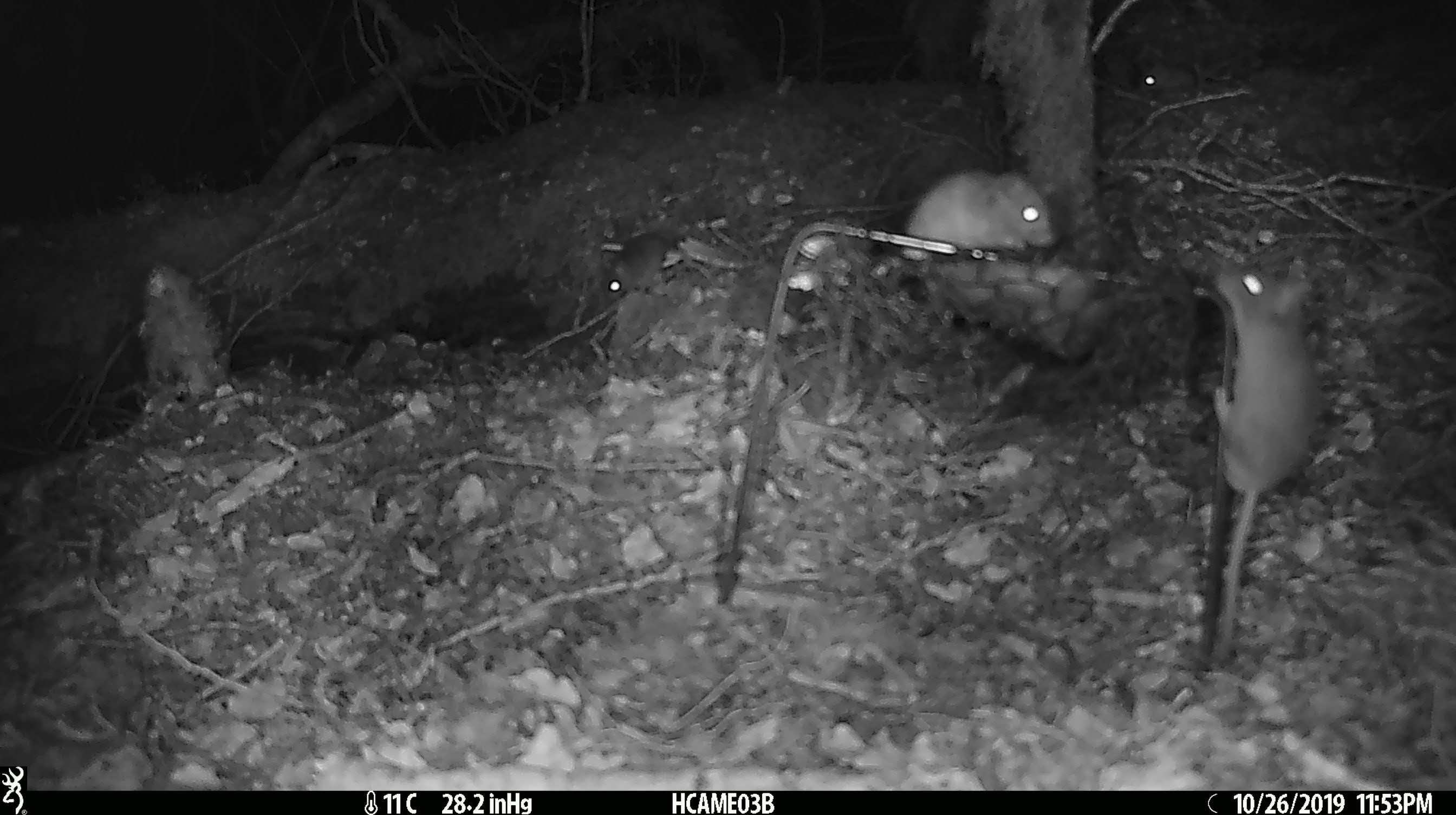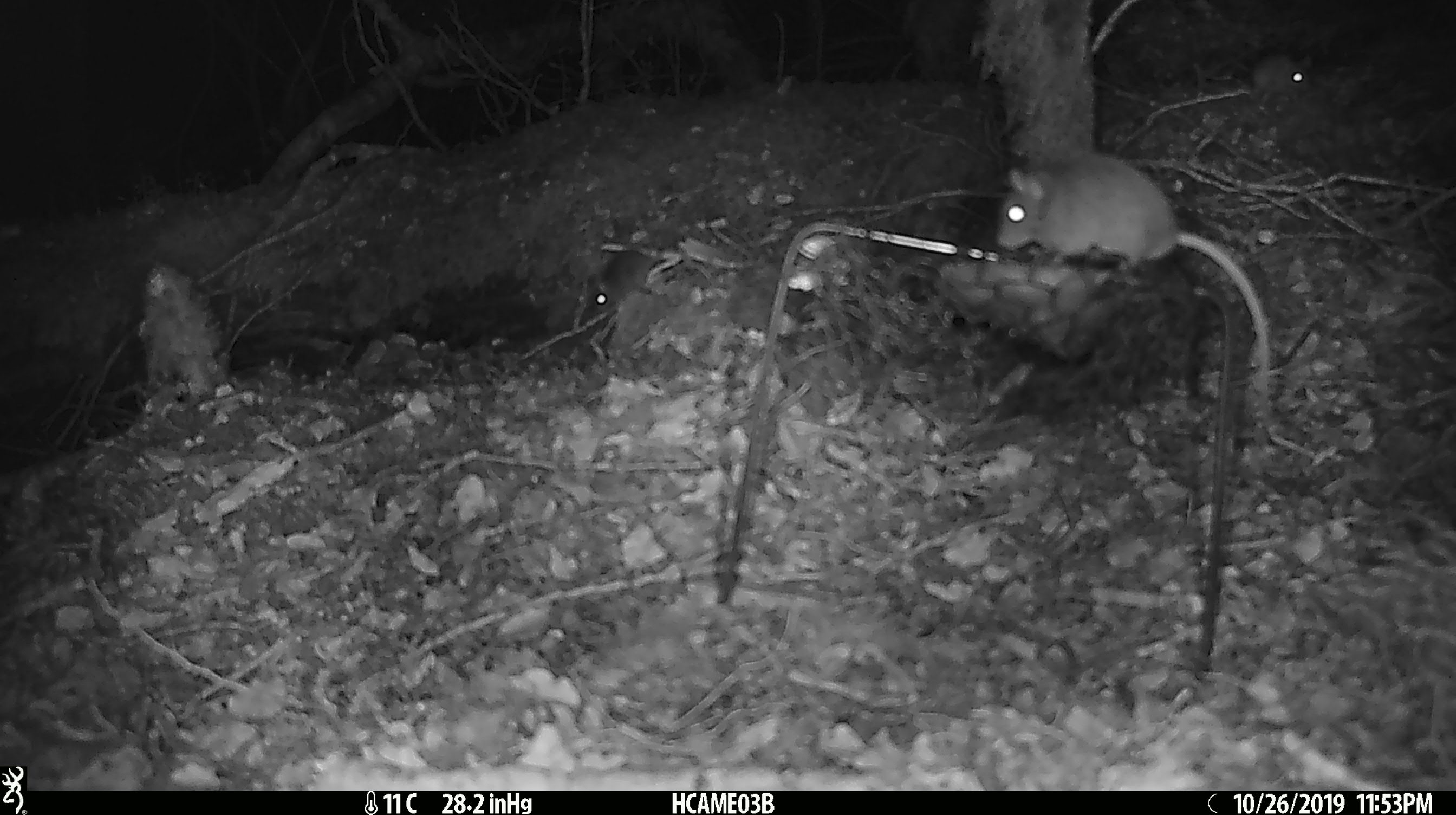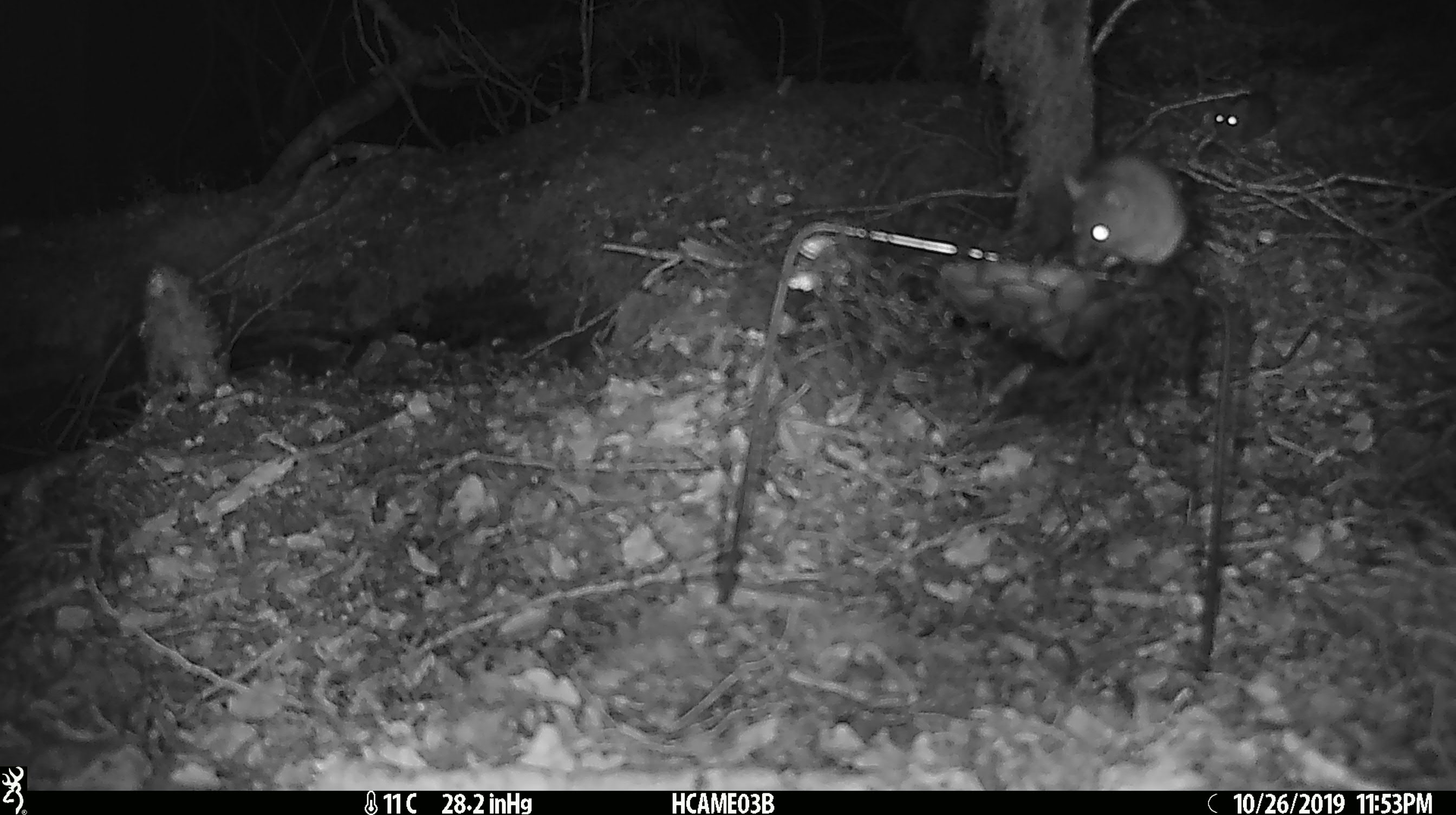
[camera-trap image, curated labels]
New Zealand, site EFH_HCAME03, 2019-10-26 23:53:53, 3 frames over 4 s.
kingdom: Animalia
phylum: Chordata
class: Mammalia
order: Rodentia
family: Muridae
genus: Mus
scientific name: Mus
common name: mouse